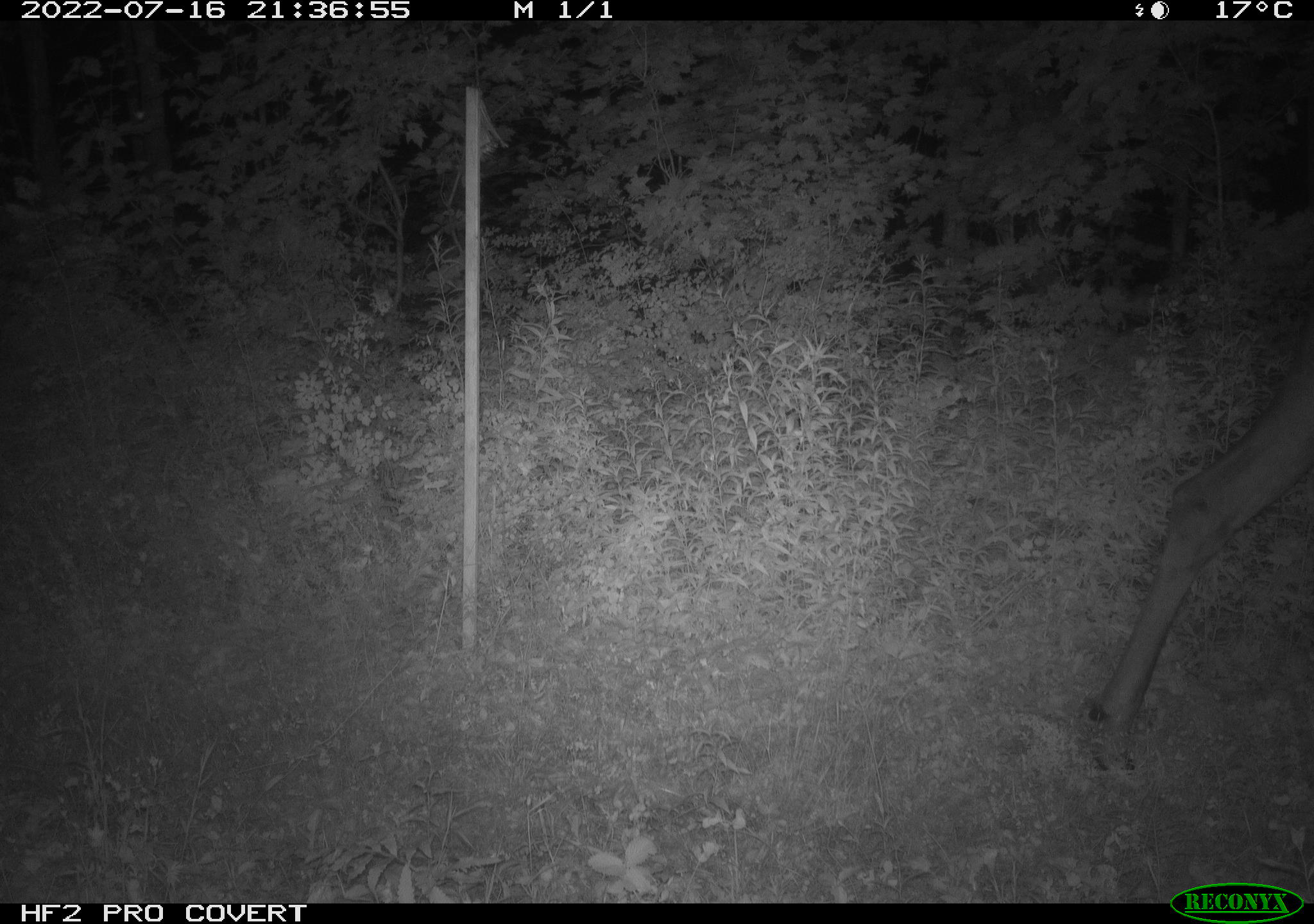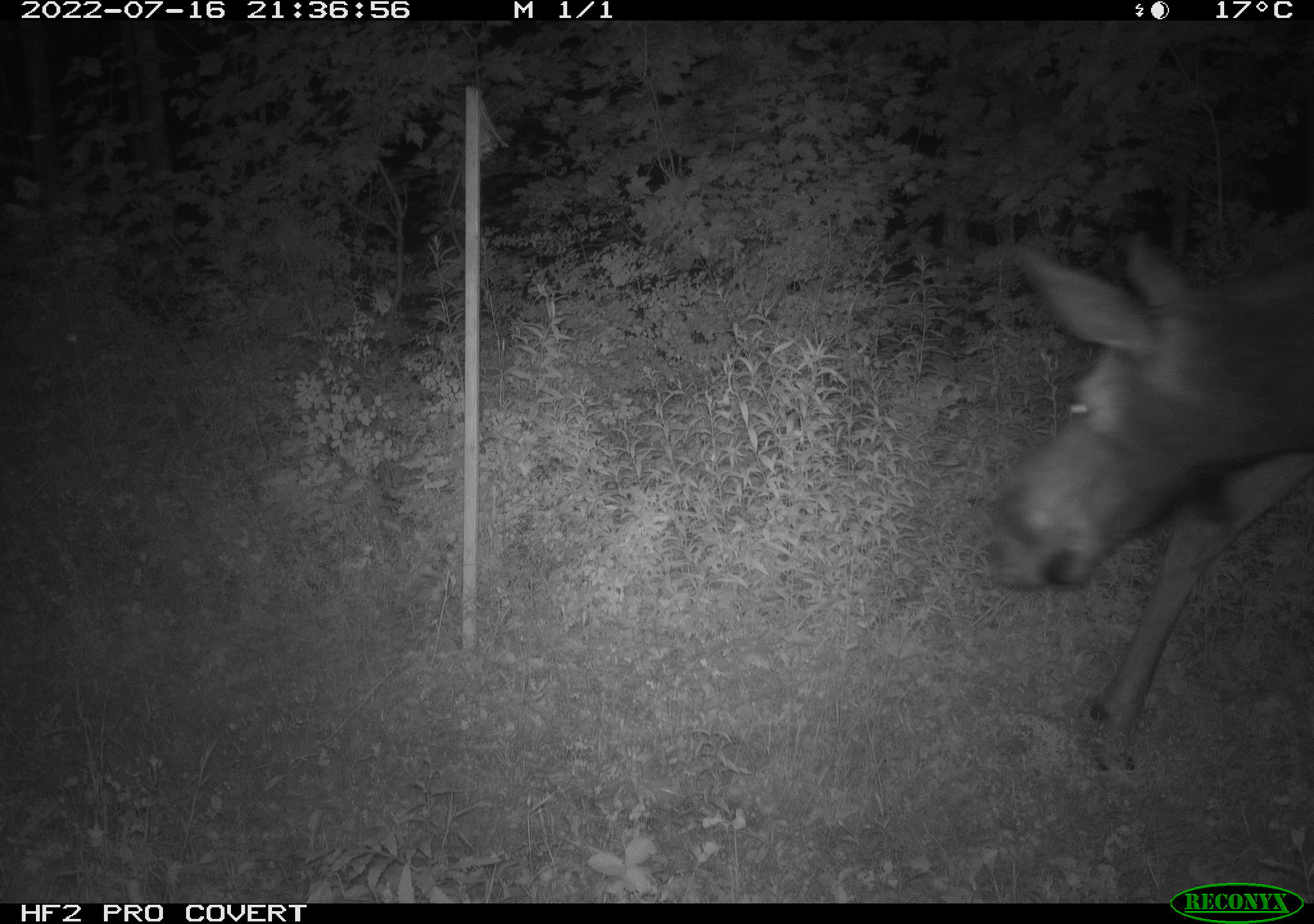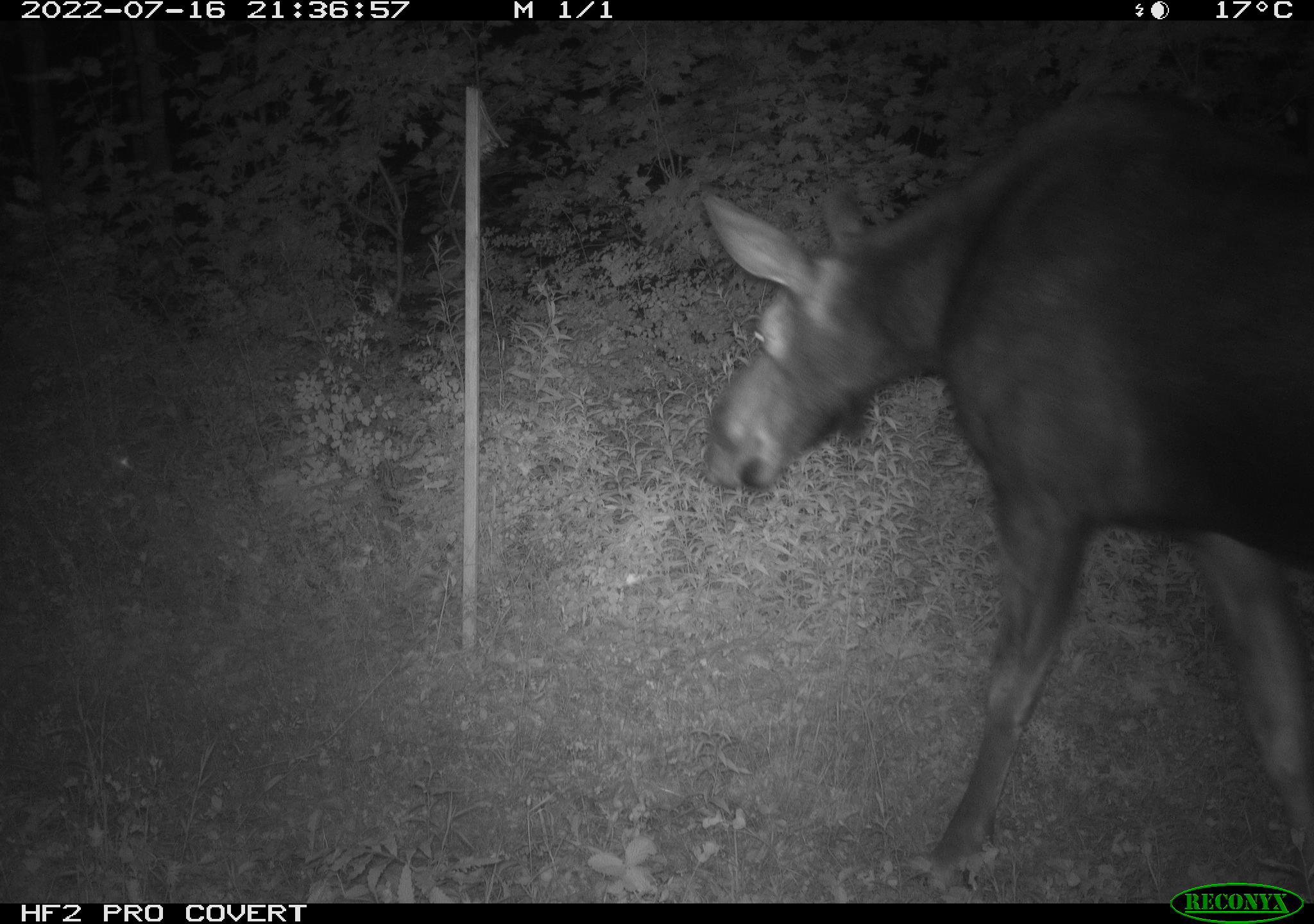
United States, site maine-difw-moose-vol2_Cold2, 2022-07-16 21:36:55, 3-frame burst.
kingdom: Animalia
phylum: Chordata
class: Mammalia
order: Artiodactyla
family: Cervidae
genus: Alces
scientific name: Alces alces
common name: moose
Moose (Alces alces).